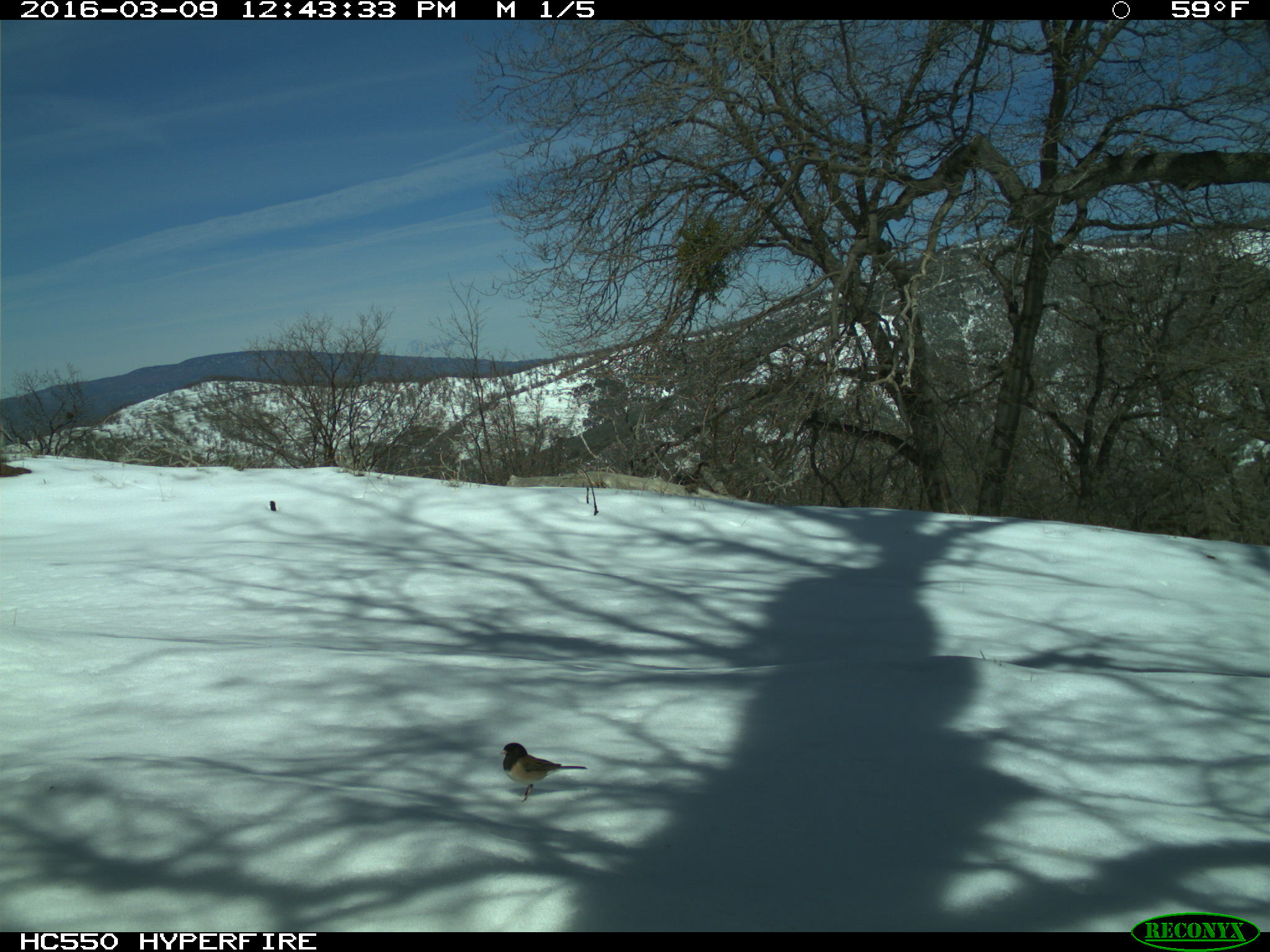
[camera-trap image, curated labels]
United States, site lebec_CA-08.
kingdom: Animalia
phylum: Chordata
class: Aves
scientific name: Aves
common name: birds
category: unidentified bird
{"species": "unidentified bird (birds) (Aves)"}